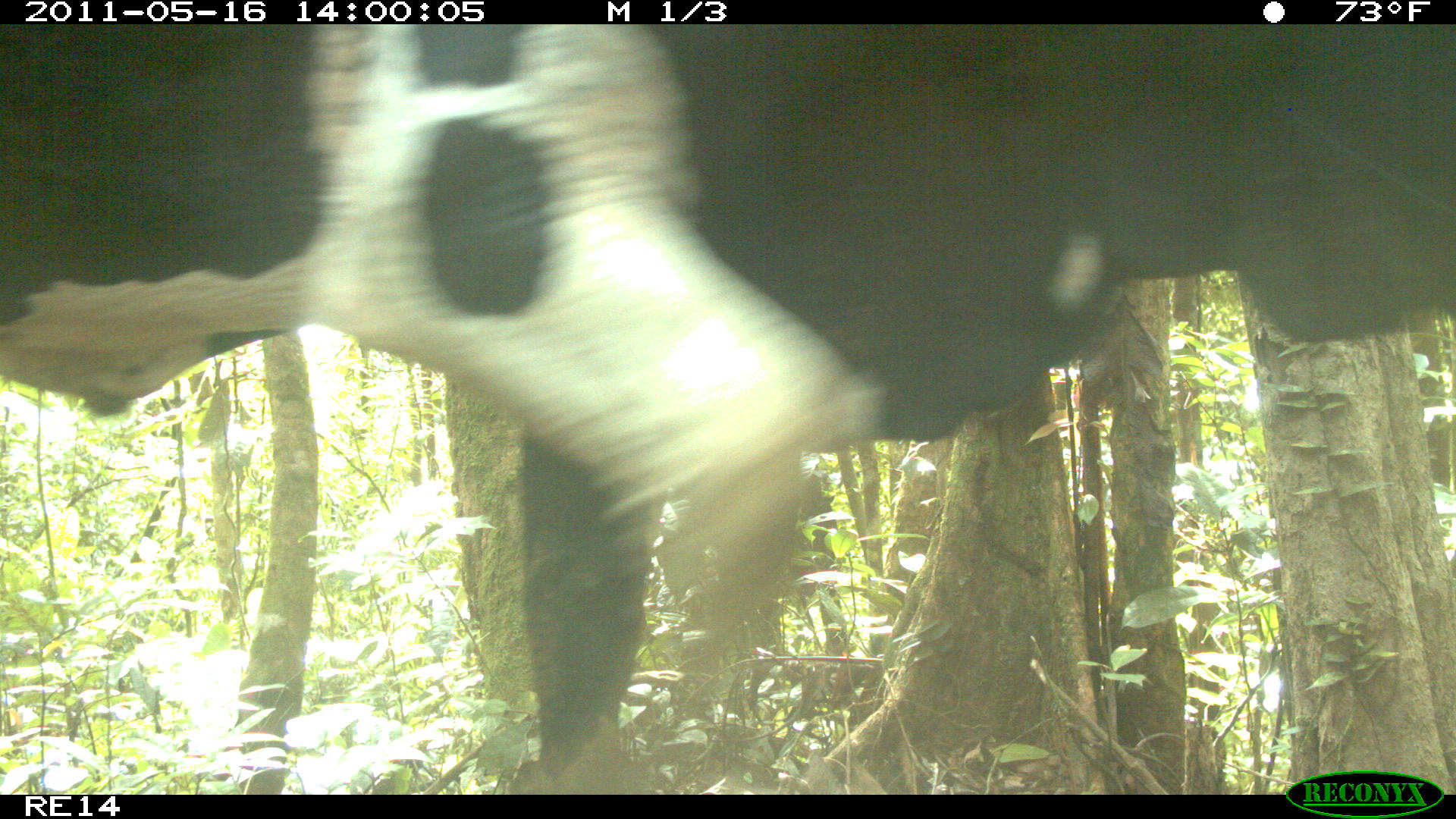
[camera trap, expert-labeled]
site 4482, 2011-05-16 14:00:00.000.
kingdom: Animalia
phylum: Chordata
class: Mammalia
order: Artiodactyla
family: Bovidae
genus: Bos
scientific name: Bos taurus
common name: domestic cattle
Bos taurus (domestic cattle), count 5.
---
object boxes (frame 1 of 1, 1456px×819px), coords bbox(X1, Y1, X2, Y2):
bos taurus: bbox(0, 21, 1456, 790)